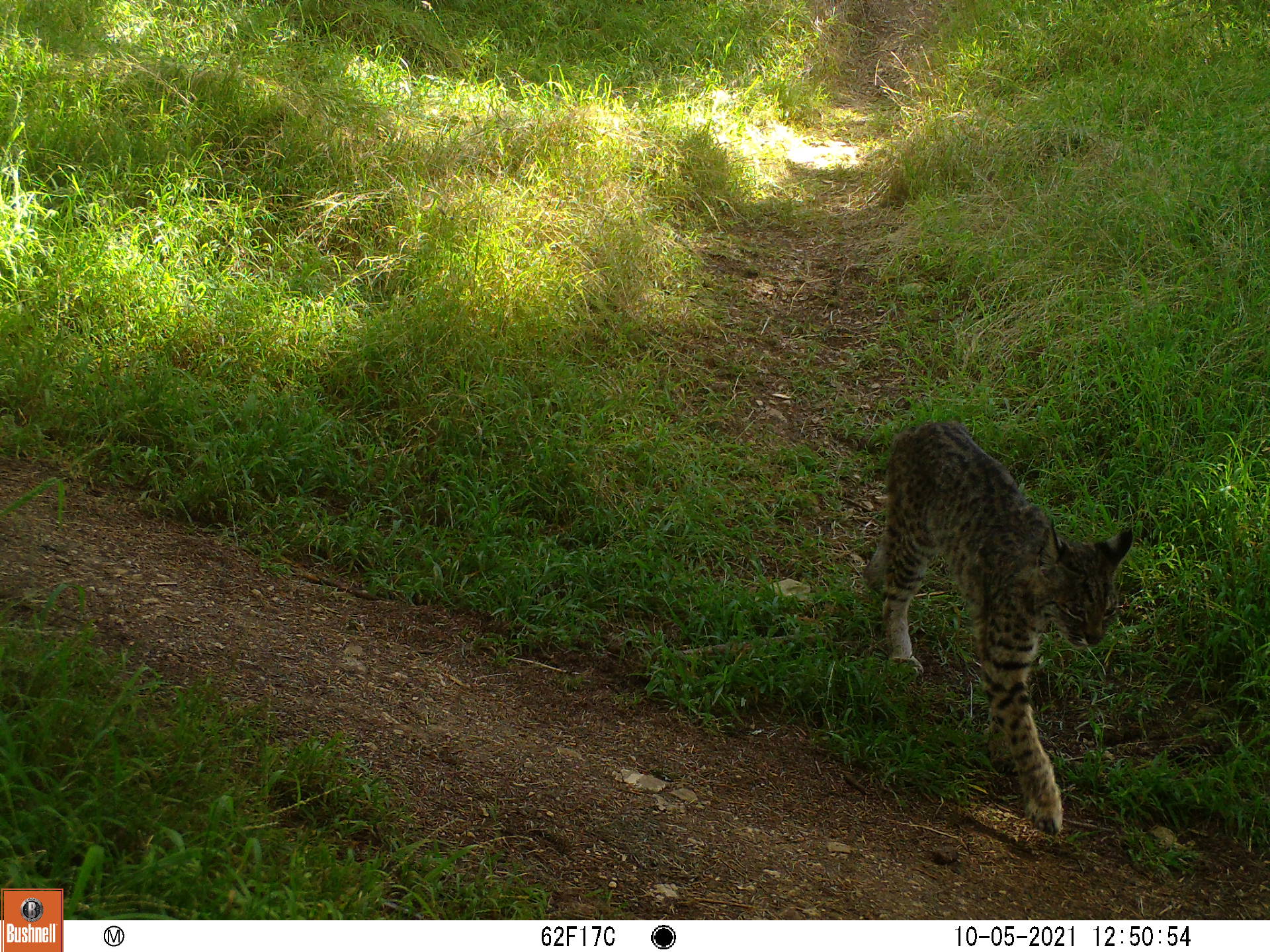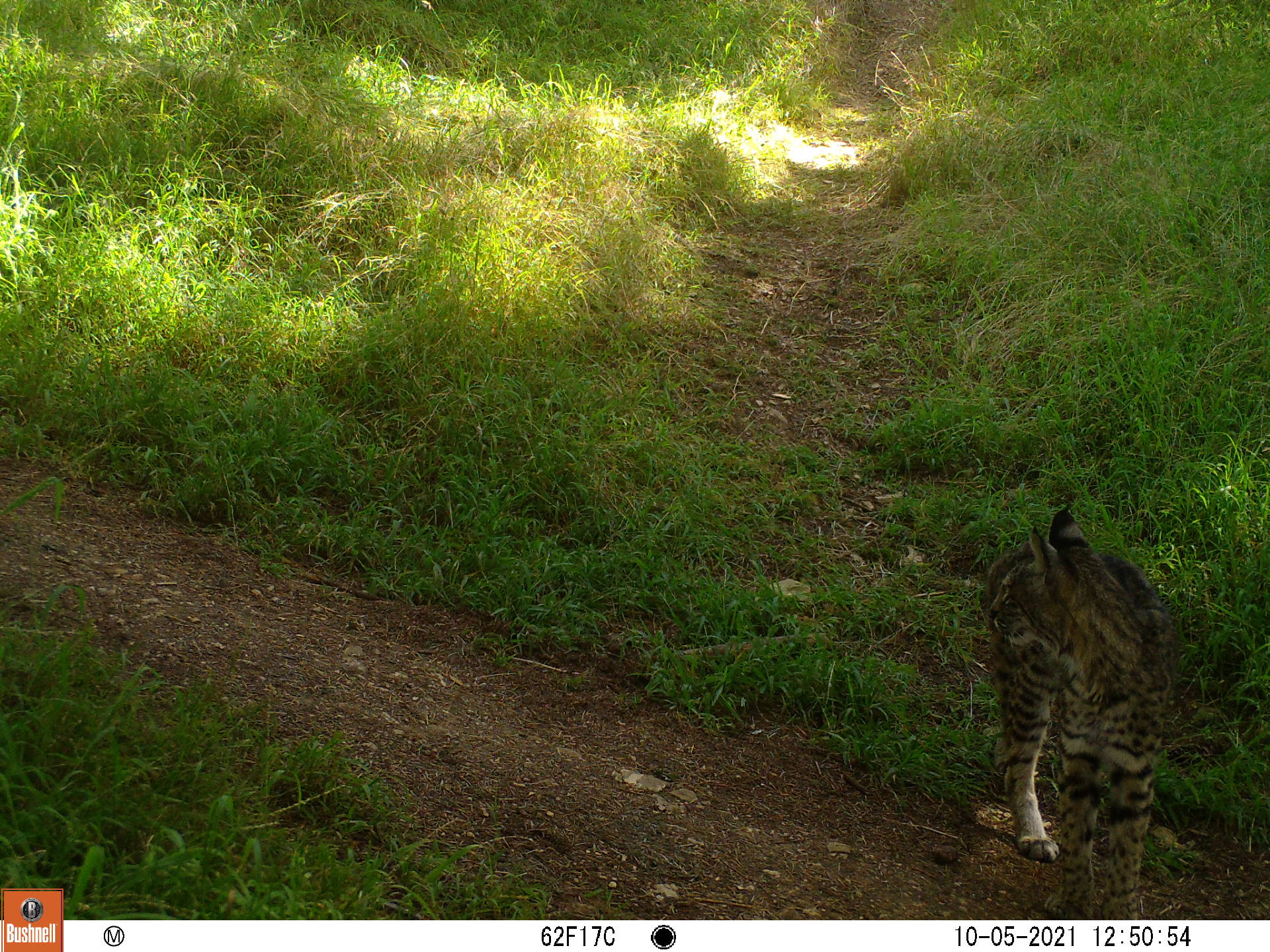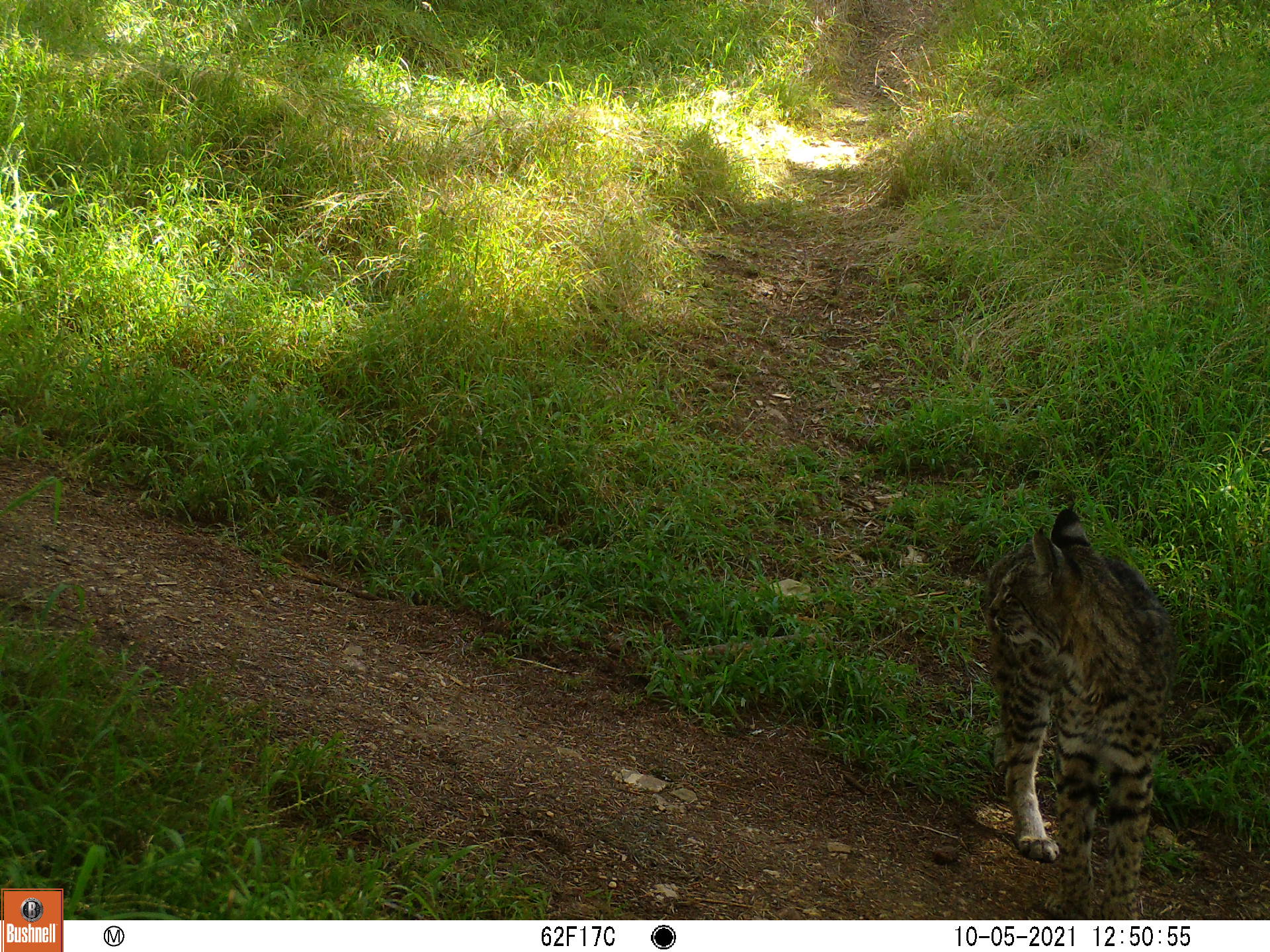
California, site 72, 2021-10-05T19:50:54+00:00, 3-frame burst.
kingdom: Animalia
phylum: Chordata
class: Mammalia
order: Carnivora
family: Felidae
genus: Lynx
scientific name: Lynx rufus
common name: bobcat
Bobcat (Lynx rufus).